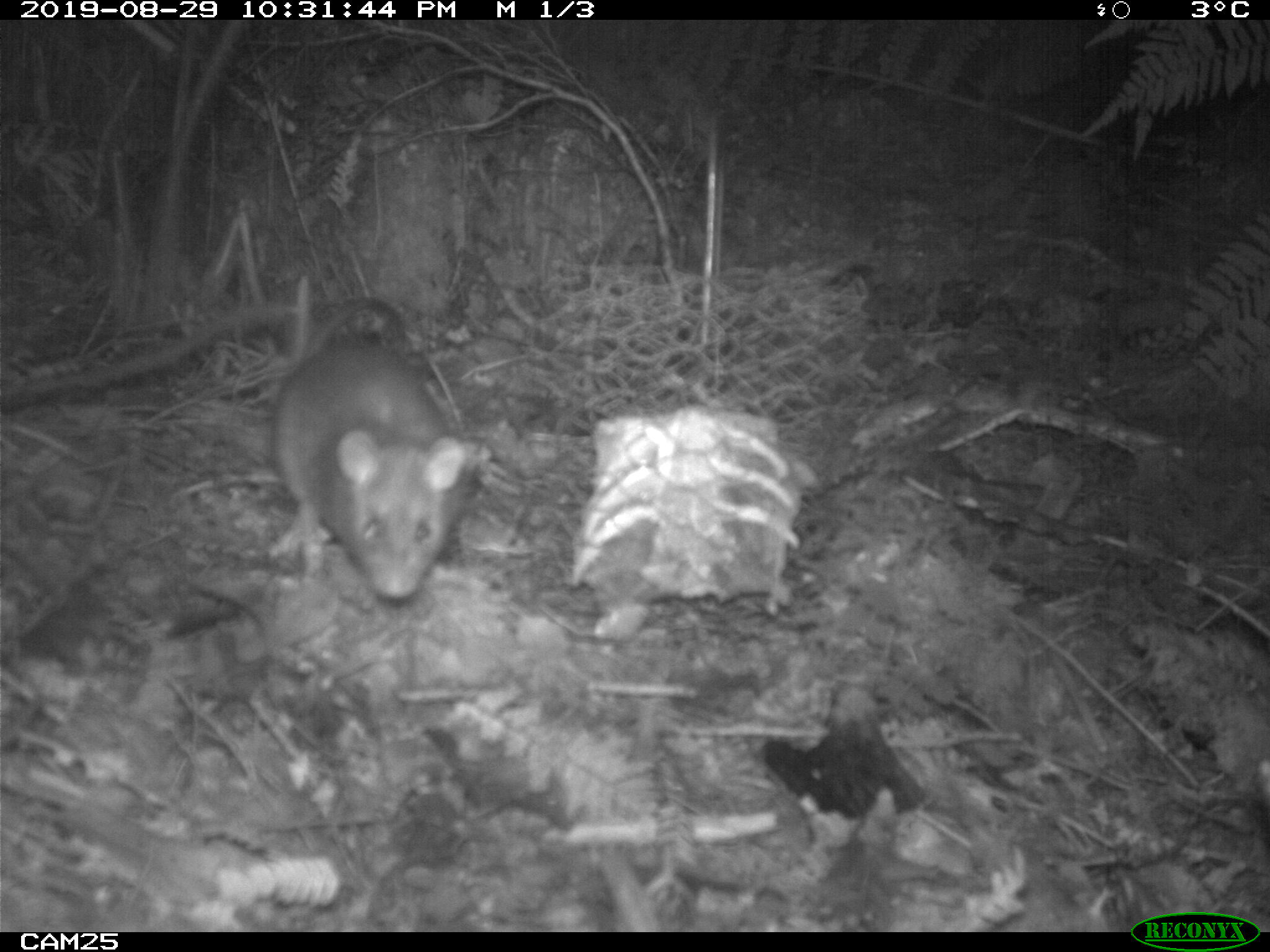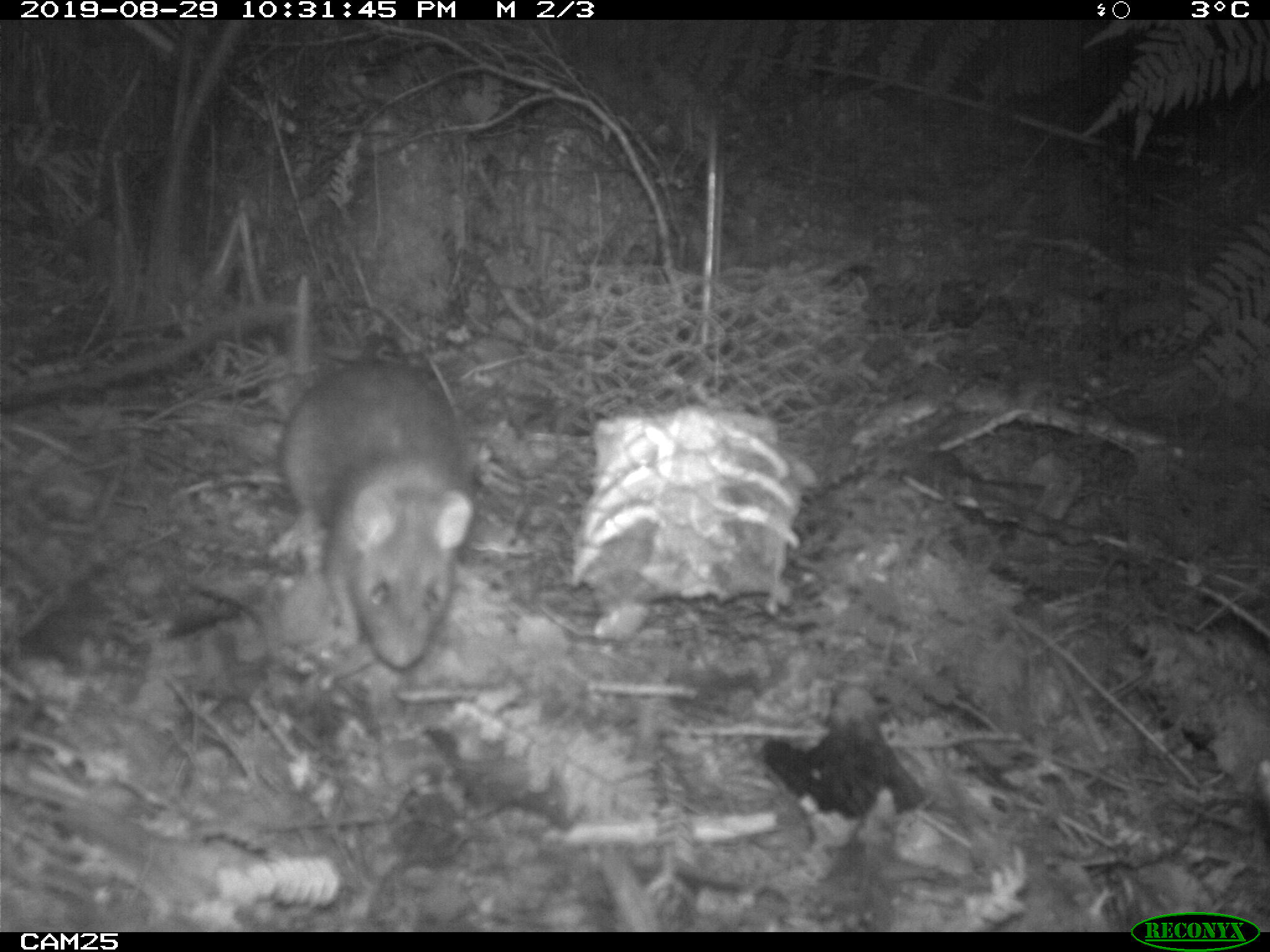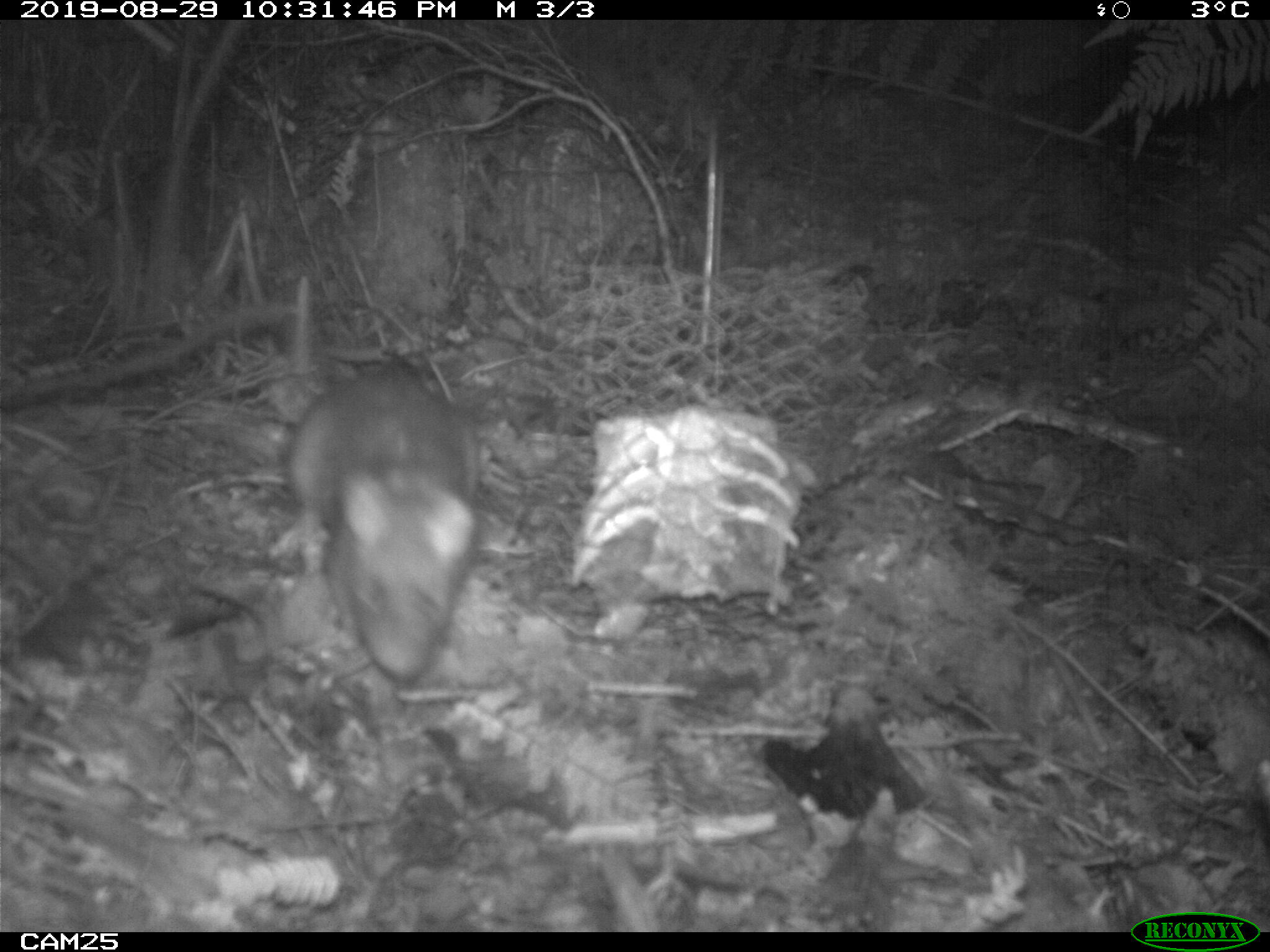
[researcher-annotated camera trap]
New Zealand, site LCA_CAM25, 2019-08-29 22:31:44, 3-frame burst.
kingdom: Animalia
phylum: Chordata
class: Mammalia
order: Rodentia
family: Muridae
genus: Rattus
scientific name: Rattus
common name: rat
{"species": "rat (Rattus)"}